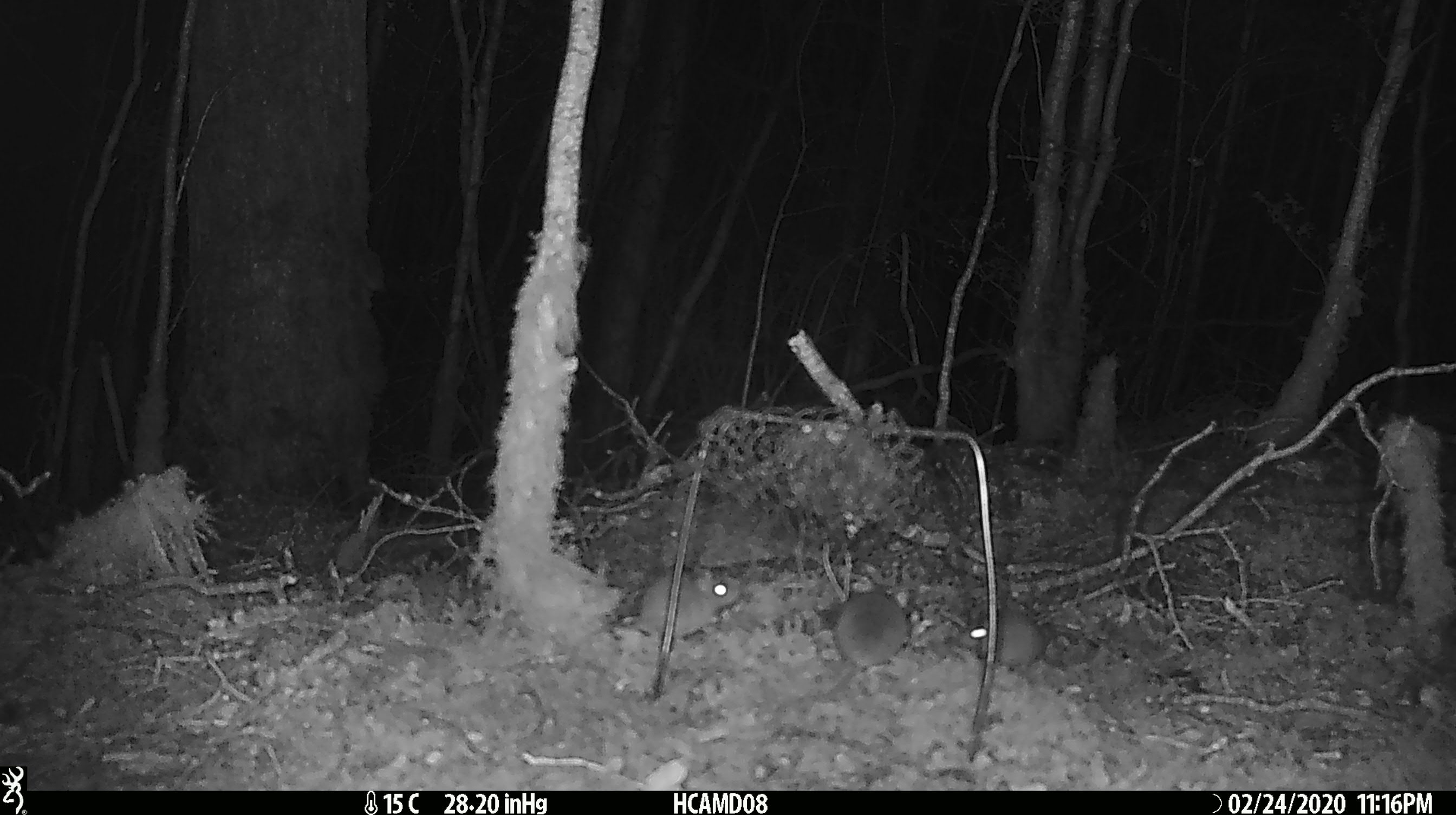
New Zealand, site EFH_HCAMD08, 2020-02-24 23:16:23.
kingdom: Animalia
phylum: Chordata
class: Mammalia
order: Rodentia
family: Muridae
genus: Mus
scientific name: Mus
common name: mouse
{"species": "mouse (Mus)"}